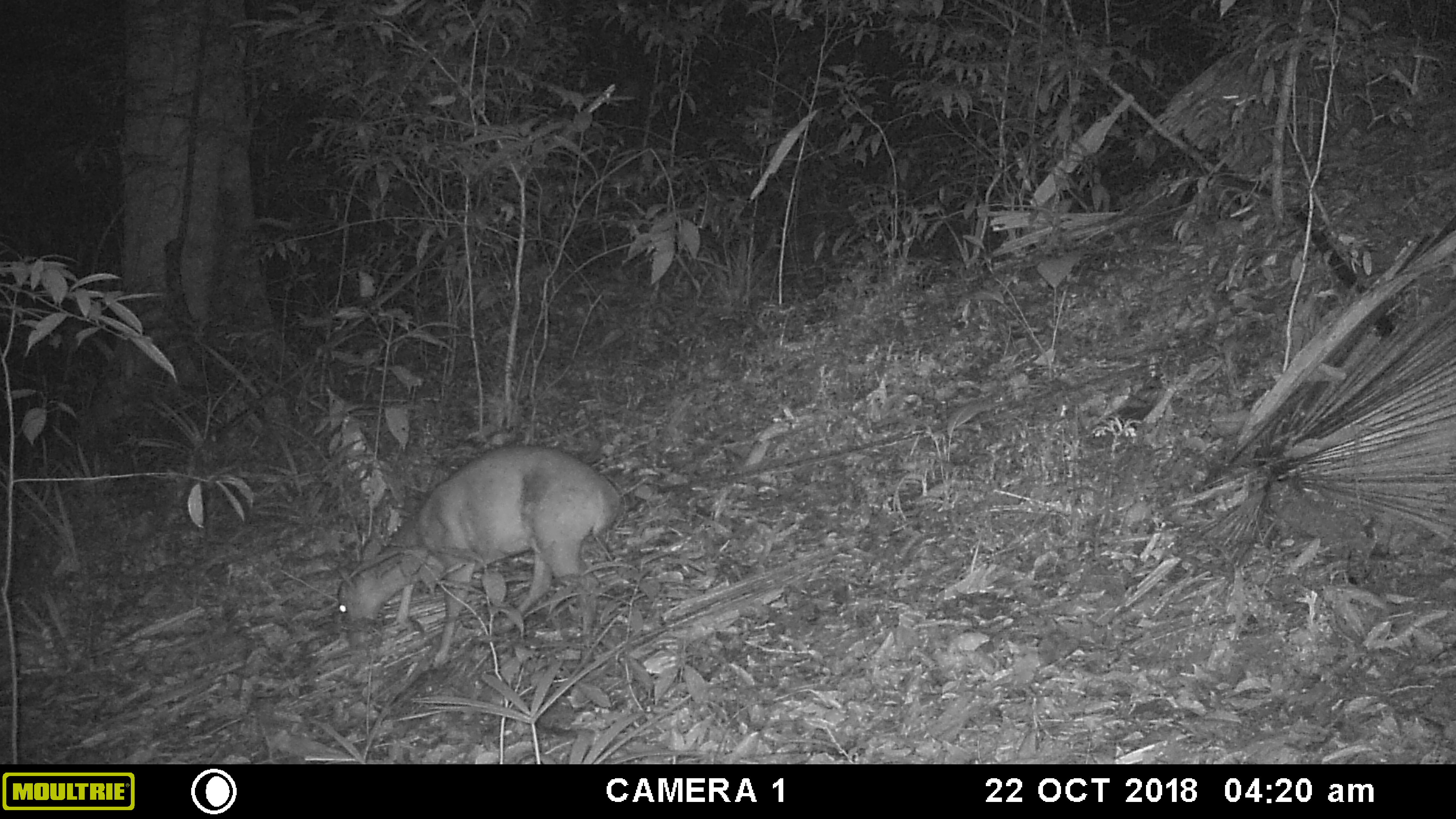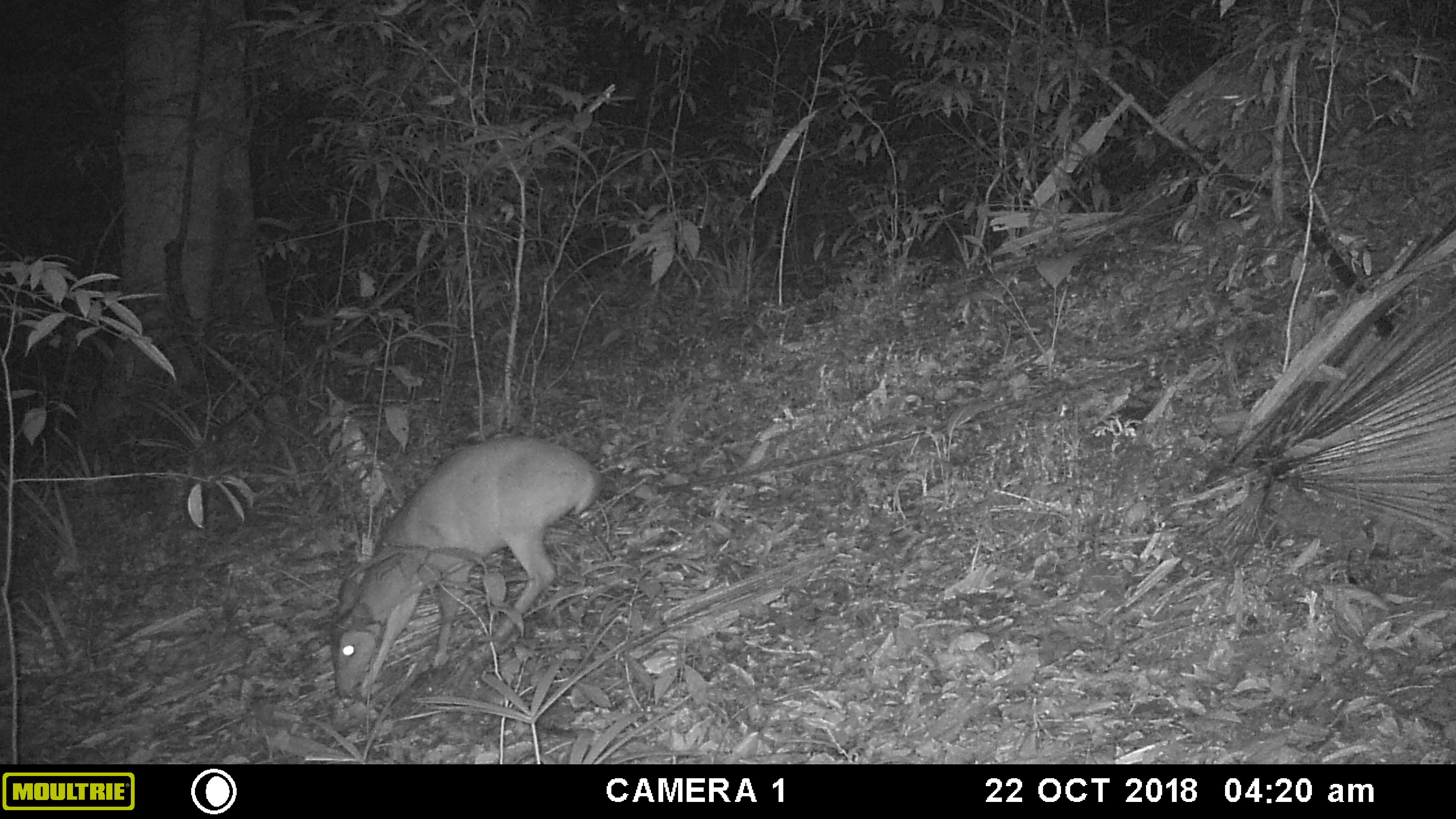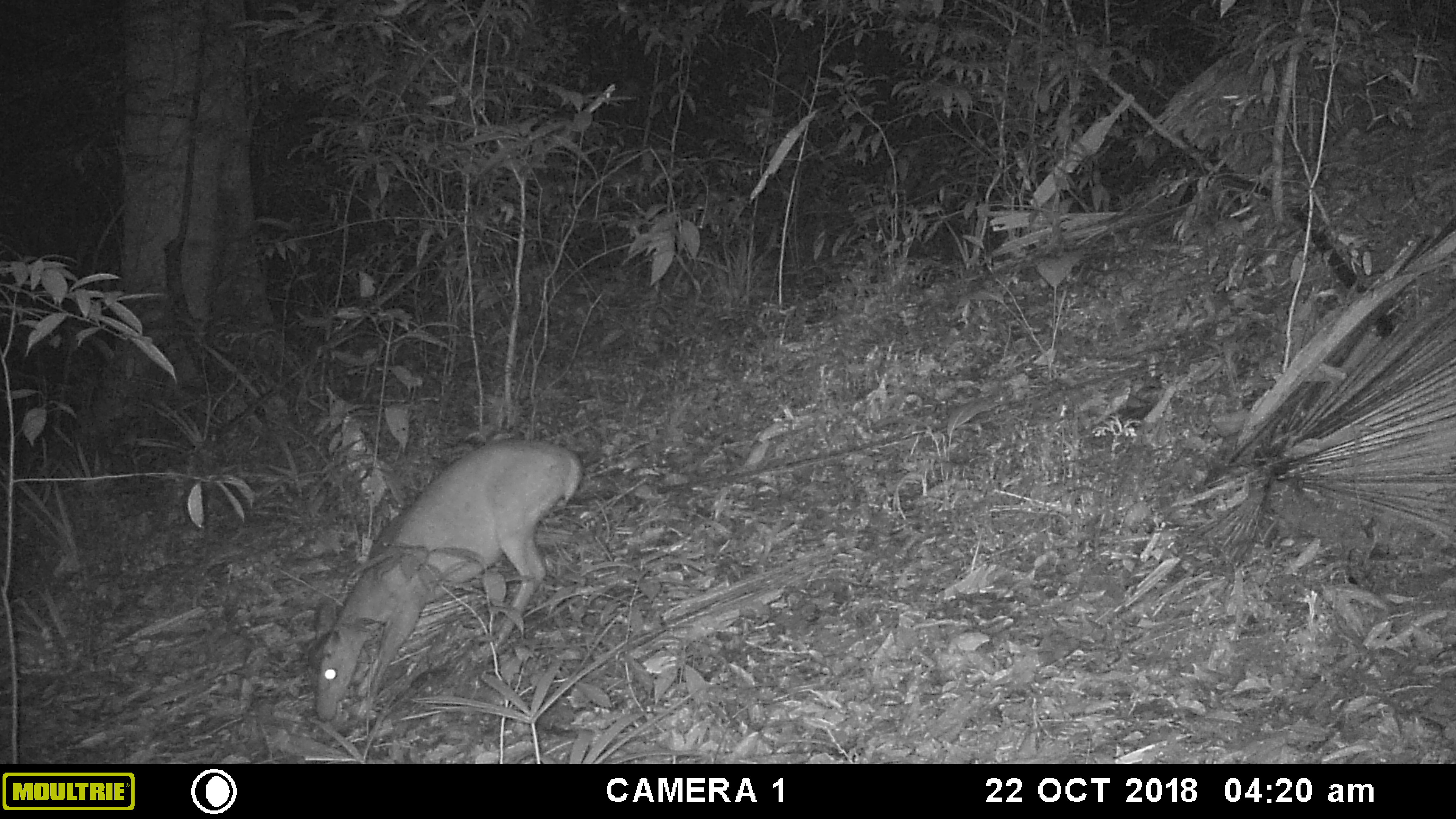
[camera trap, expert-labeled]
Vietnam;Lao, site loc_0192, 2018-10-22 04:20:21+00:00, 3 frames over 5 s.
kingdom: Animalia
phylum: Chordata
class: Mammalia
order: Artiodactyla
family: Cervidae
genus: Muntiacus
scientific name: Muntiacus vuquangensis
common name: large-antlered muntjac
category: large antlered muntjac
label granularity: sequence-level